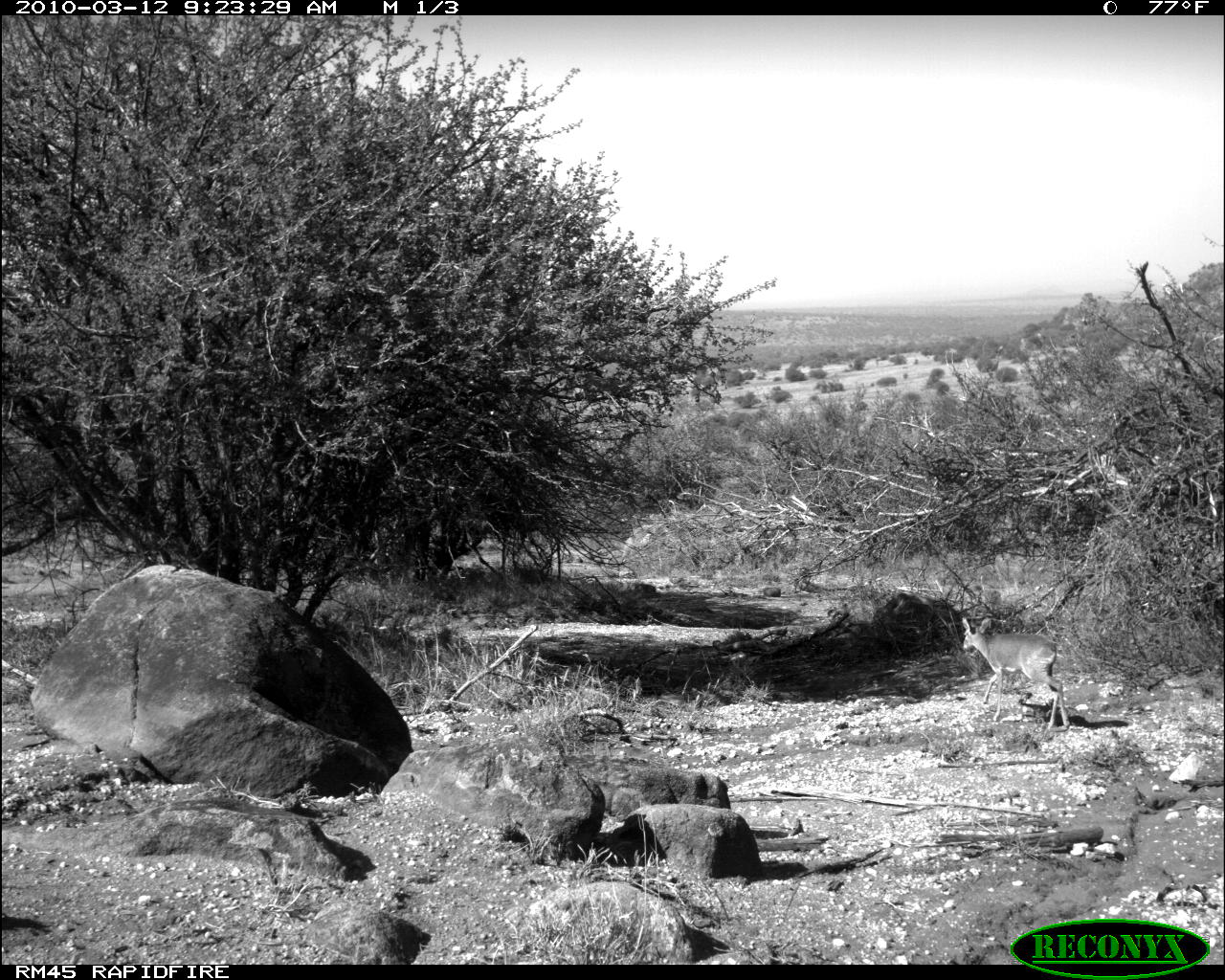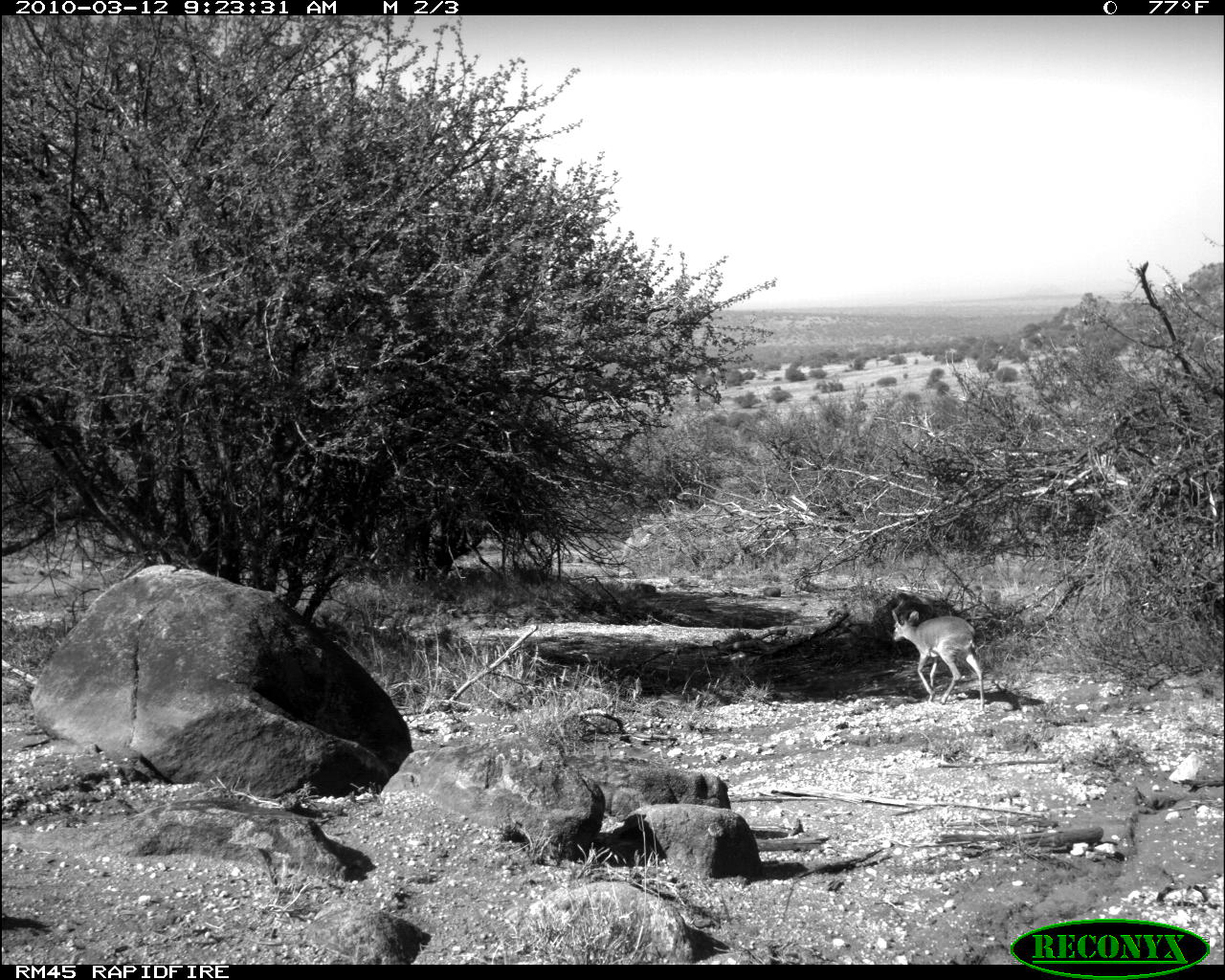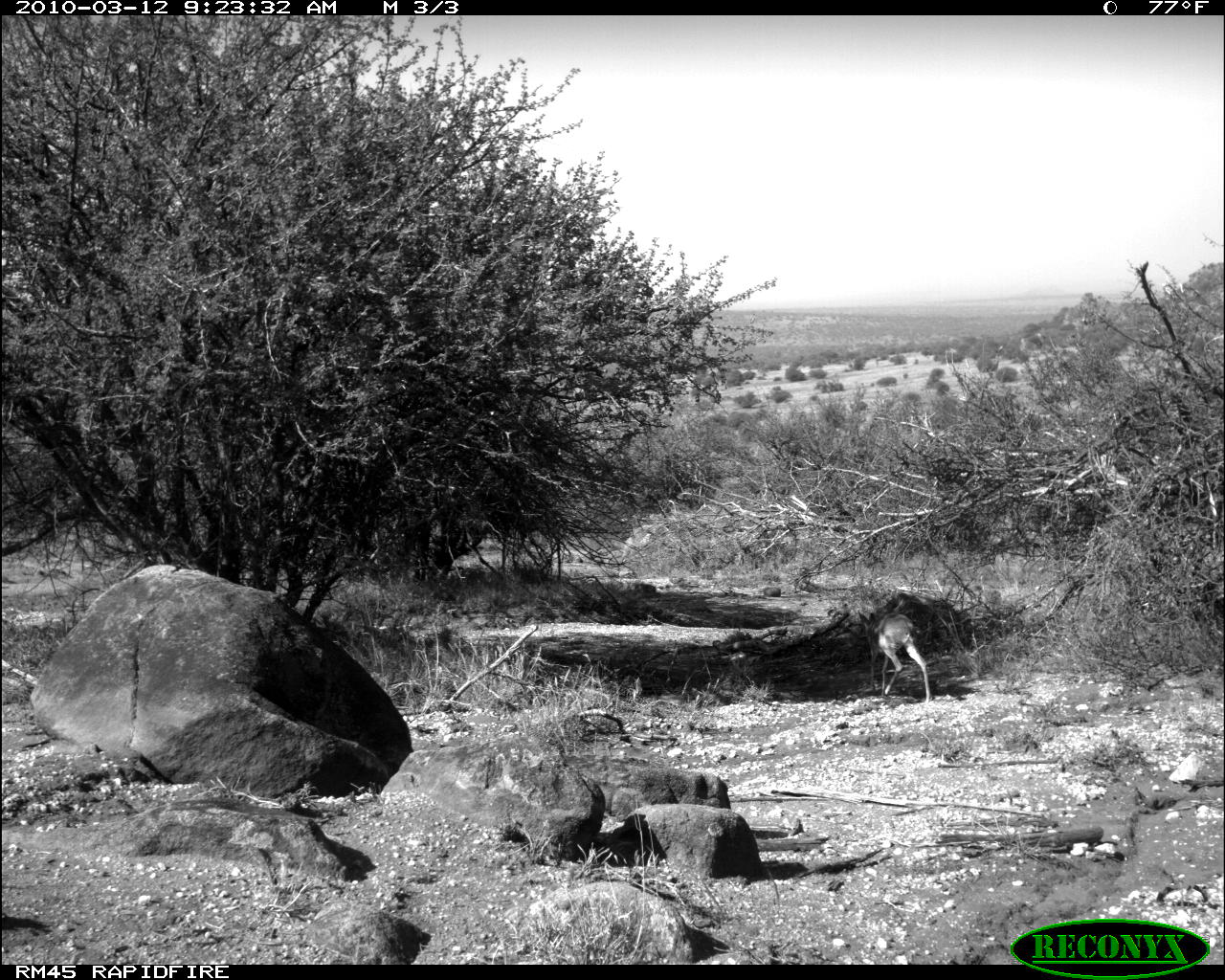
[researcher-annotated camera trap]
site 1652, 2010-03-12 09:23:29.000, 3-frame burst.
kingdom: Animalia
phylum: Chordata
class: Mammalia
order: Artiodactyla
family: Bovidae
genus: Madoqua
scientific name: Madoqua guentheri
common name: günther's dik-dik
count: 1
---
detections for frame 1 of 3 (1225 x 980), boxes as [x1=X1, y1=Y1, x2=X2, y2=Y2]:
madoqua guentheri: [x1=960, y1=614, x2=1071, y2=730]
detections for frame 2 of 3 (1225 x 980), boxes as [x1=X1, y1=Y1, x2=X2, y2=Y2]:
madoqua guentheri: [x1=890, y1=608, x2=985, y2=712]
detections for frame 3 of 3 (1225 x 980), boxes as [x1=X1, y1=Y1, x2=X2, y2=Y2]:
madoqua guentheri: [x1=854, y1=611, x2=931, y2=703]